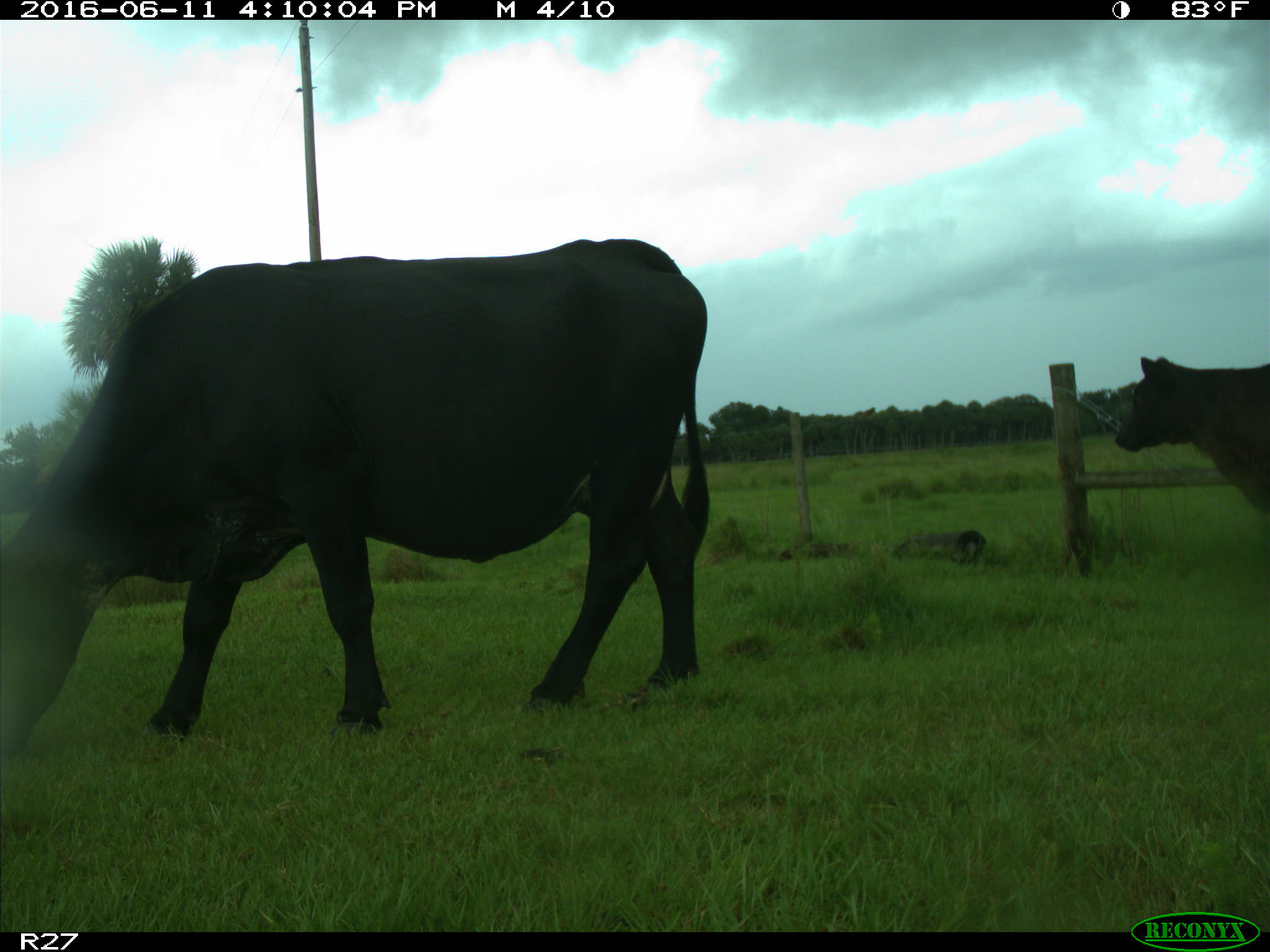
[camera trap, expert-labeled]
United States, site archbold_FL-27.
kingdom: Animalia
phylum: Chordata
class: Mammalia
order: Artiodactyla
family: Bovidae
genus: Bos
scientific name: Bos taurus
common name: domestic cow